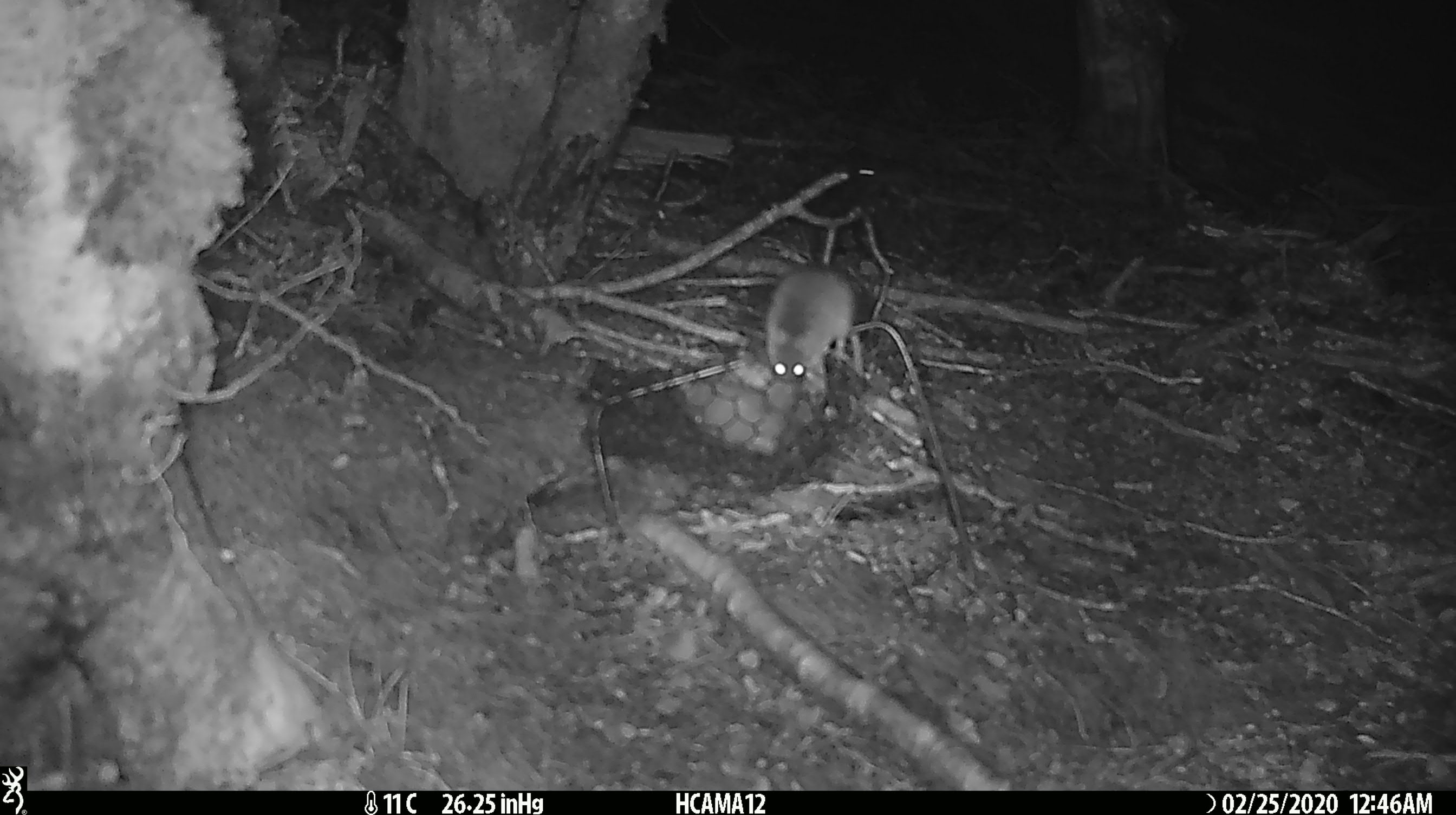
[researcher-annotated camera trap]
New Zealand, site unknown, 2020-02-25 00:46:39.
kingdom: Animalia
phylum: Chordata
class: Mammalia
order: Rodentia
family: Muridae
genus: Mus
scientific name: Mus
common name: mouse